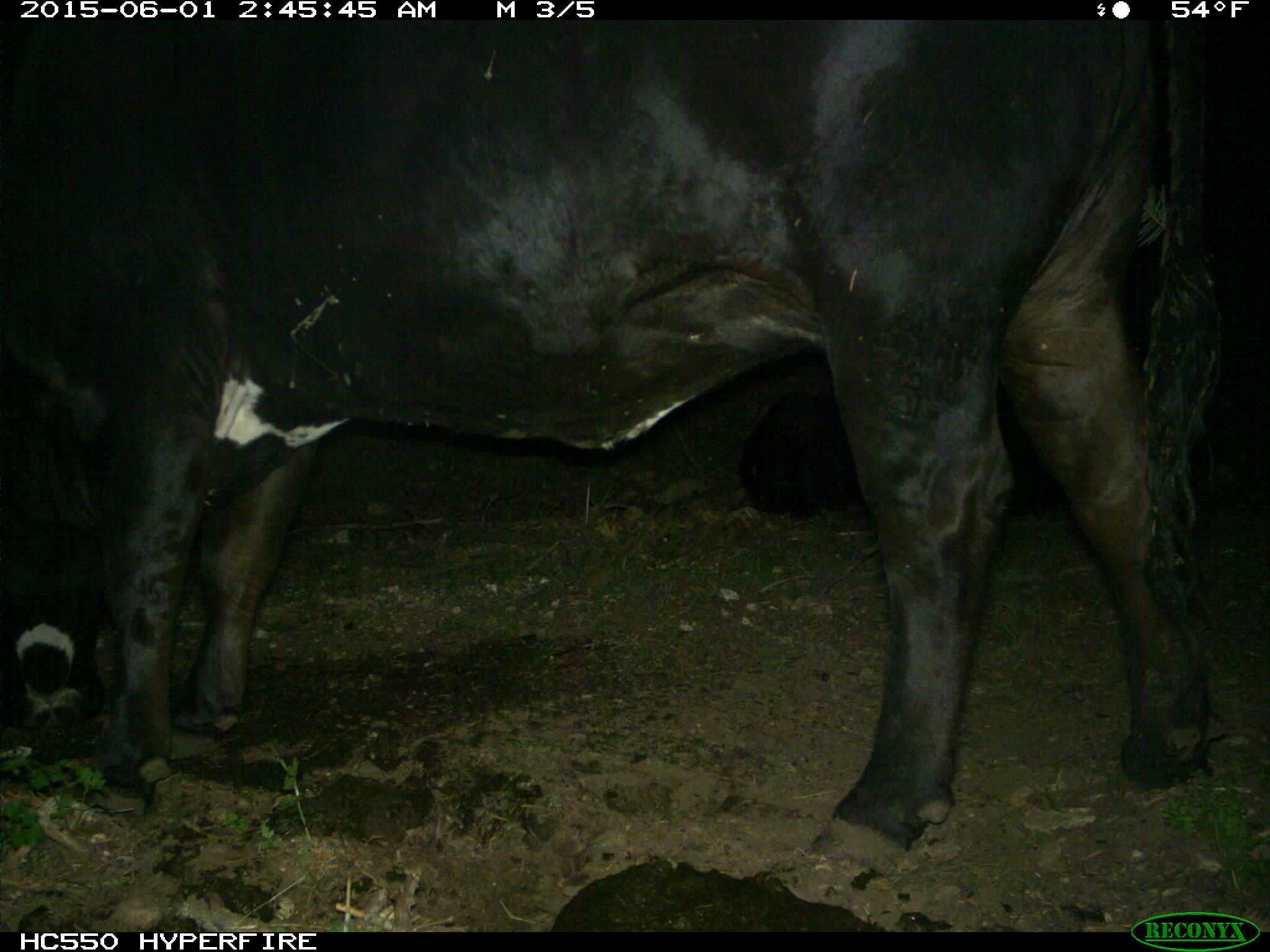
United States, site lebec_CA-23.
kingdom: Animalia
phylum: Chordata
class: Mammalia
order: Artiodactyla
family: Bovidae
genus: Bos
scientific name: Bos taurus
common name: domestic cow